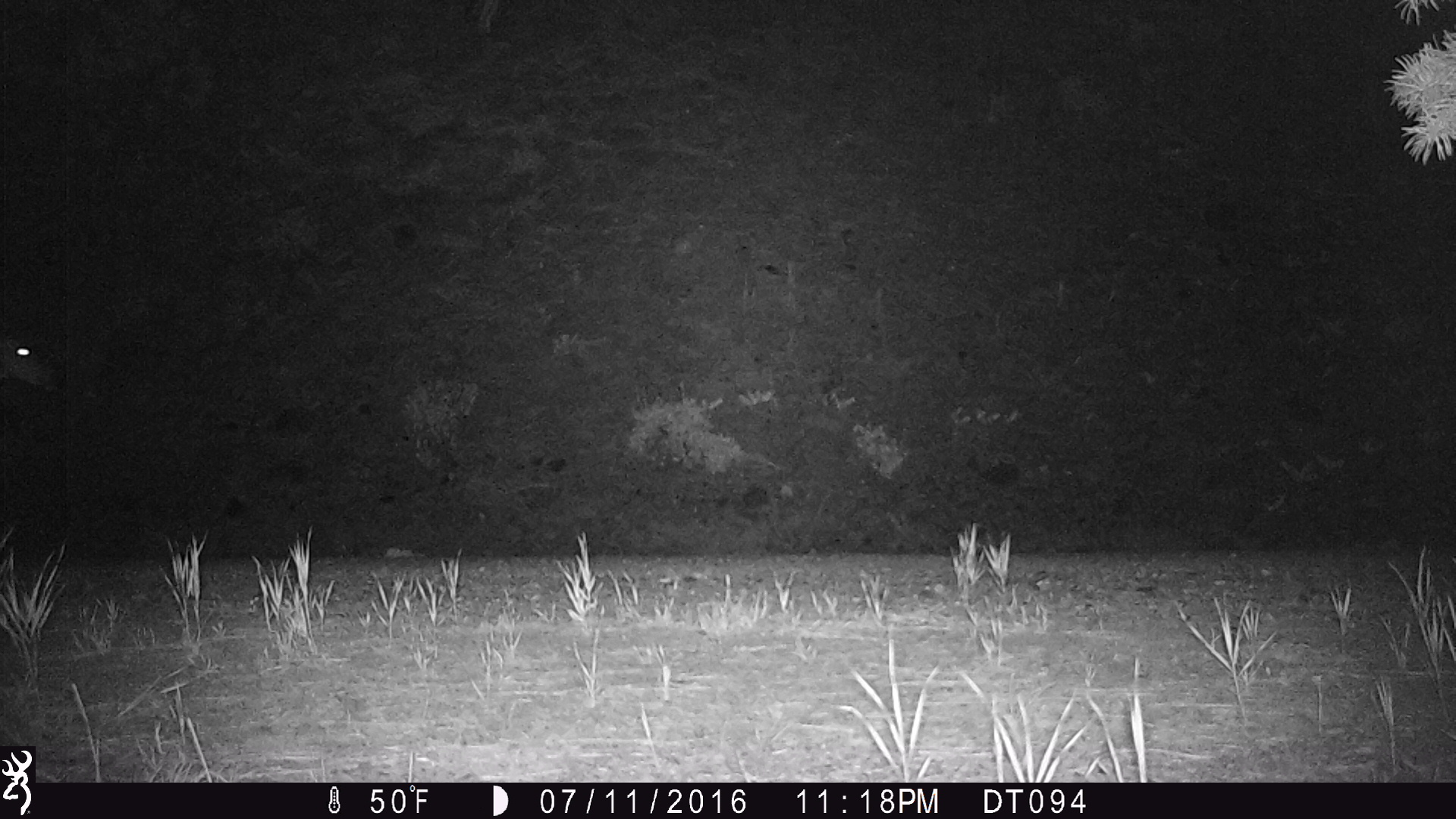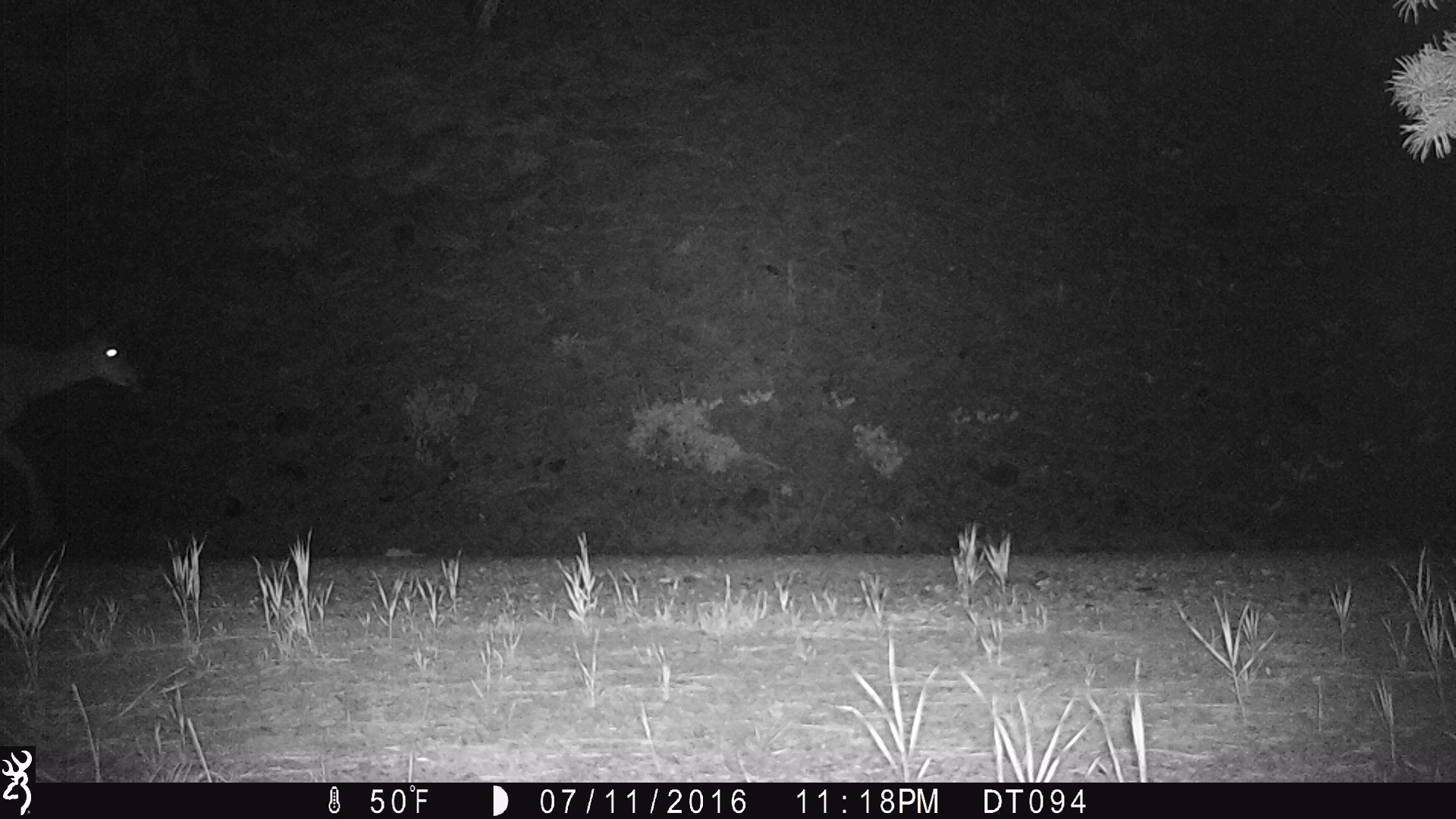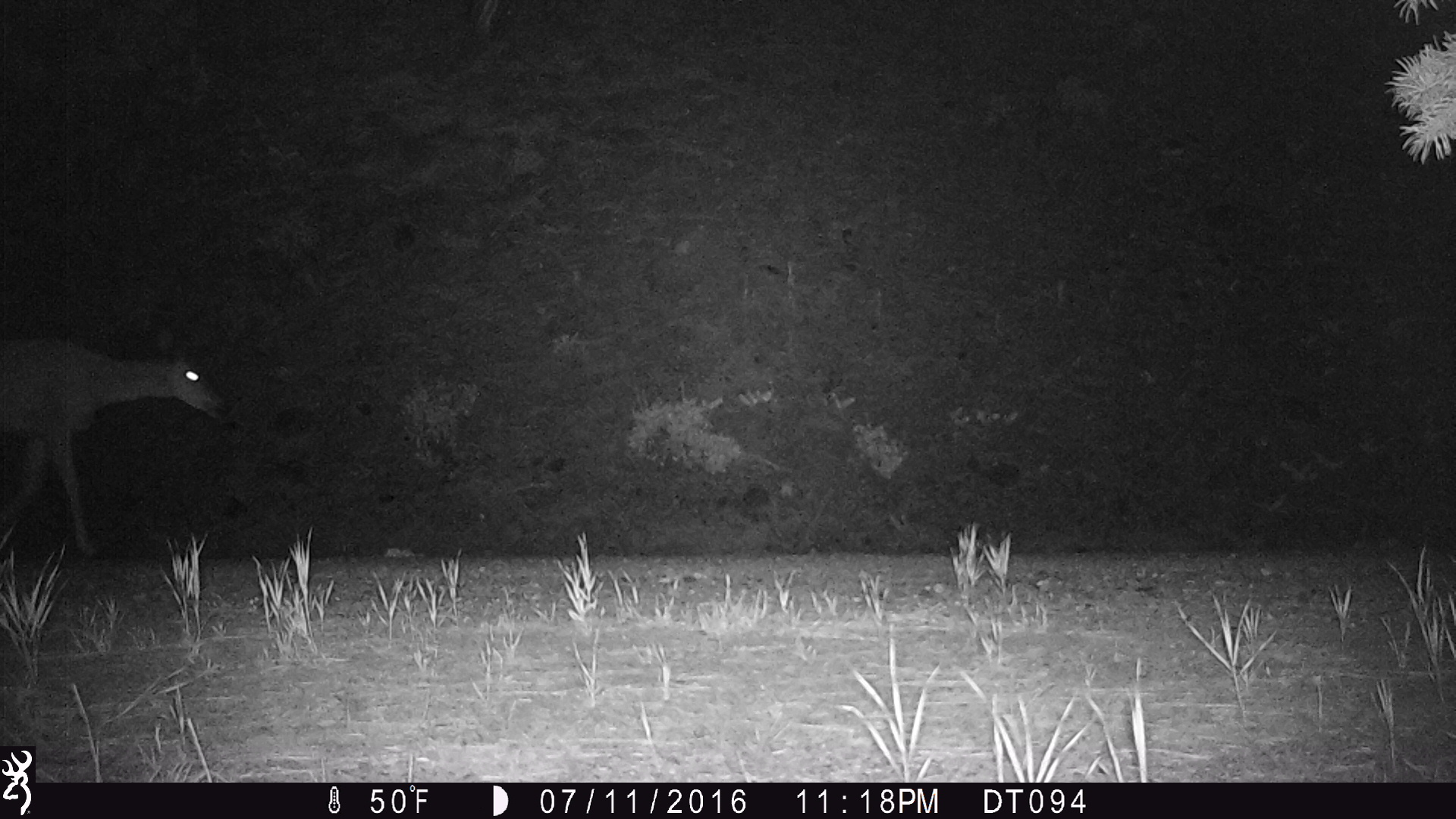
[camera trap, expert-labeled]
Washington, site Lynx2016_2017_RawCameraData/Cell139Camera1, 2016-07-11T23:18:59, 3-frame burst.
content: unidentified animal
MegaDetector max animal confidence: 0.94